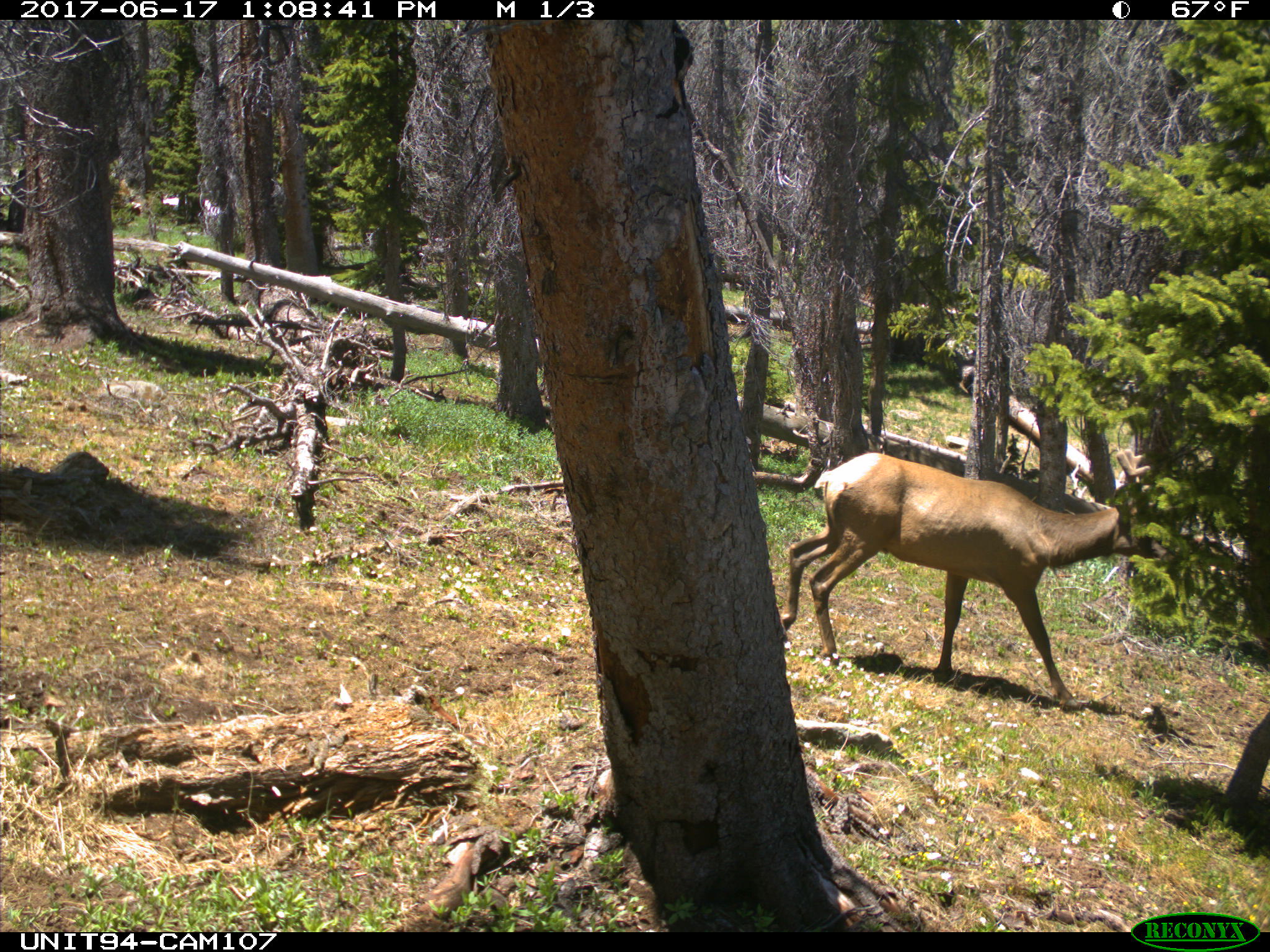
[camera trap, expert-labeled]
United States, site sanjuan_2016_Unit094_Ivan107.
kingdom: Animalia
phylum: Chordata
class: Mammalia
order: Artiodactyla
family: Cervidae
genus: Cervus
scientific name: Cervus elaphus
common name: red deer